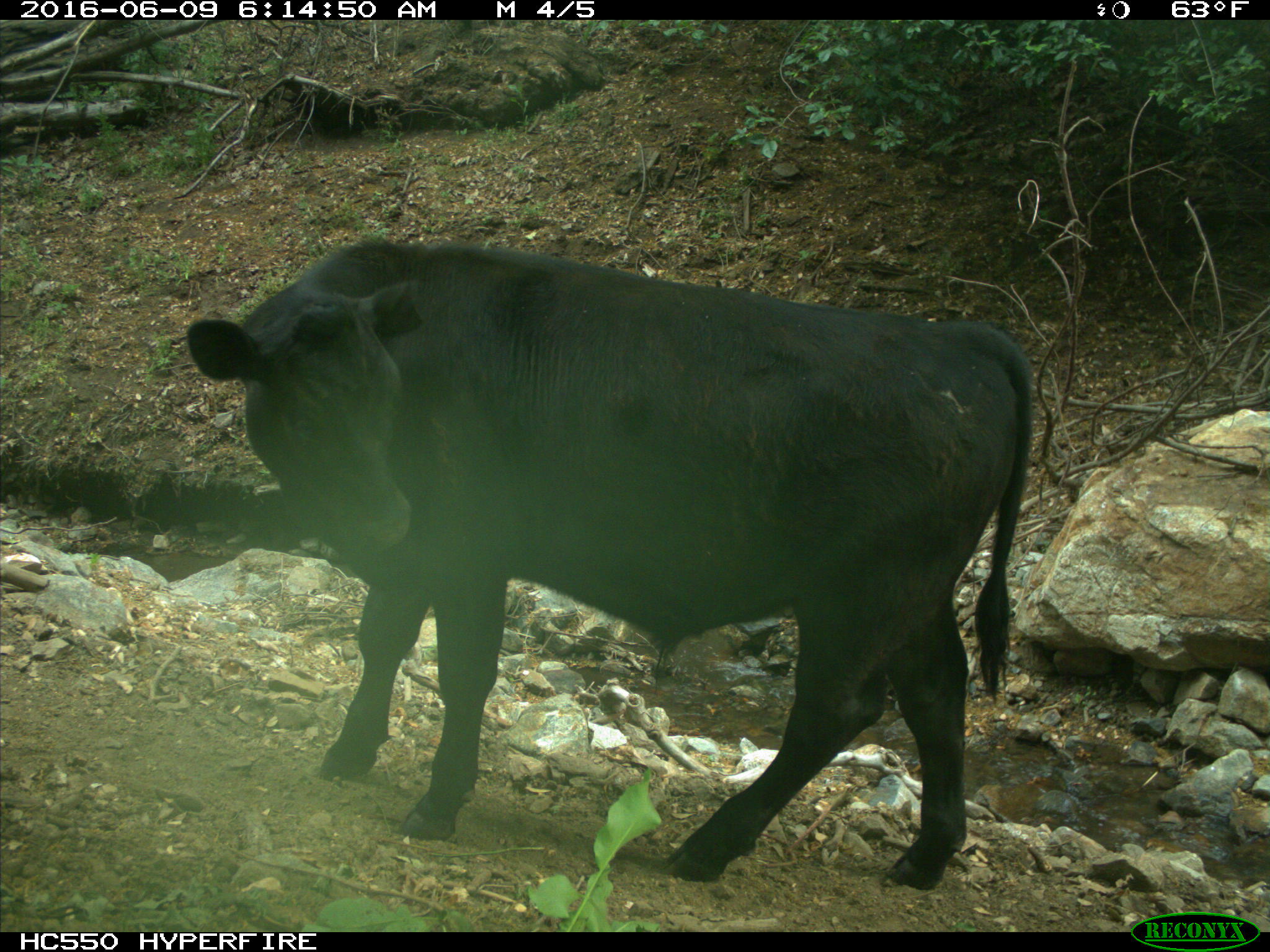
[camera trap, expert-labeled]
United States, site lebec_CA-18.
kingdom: Animalia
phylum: Chordata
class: Mammalia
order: Artiodactyla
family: Bovidae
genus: Bos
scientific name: Bos taurus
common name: domestic cow